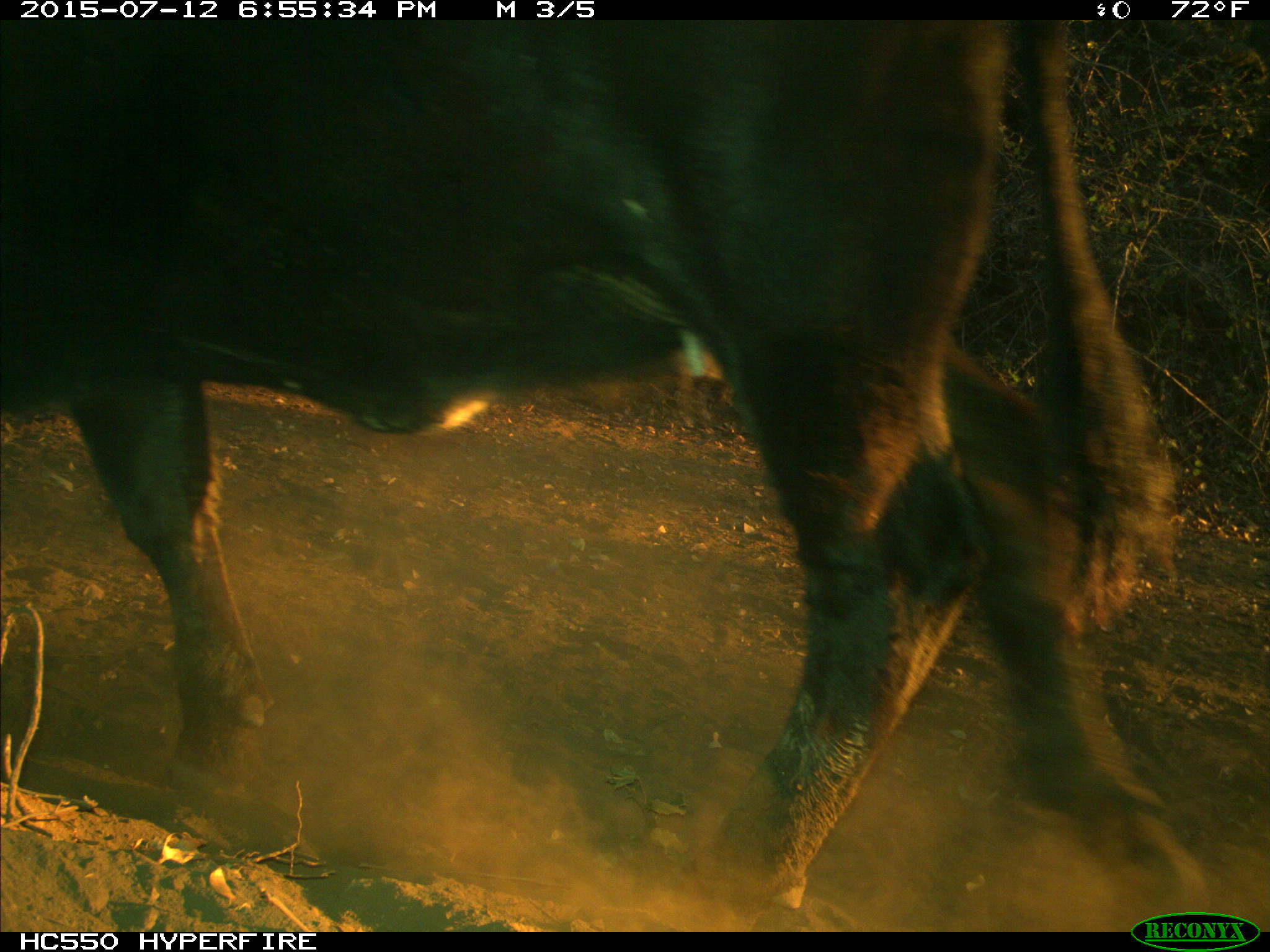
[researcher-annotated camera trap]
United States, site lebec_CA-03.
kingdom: Animalia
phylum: Chordata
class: Mammalia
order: Artiodactyla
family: Bovidae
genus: Bos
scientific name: Bos taurus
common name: domestic cow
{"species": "Bos taurus (domestic cow)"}